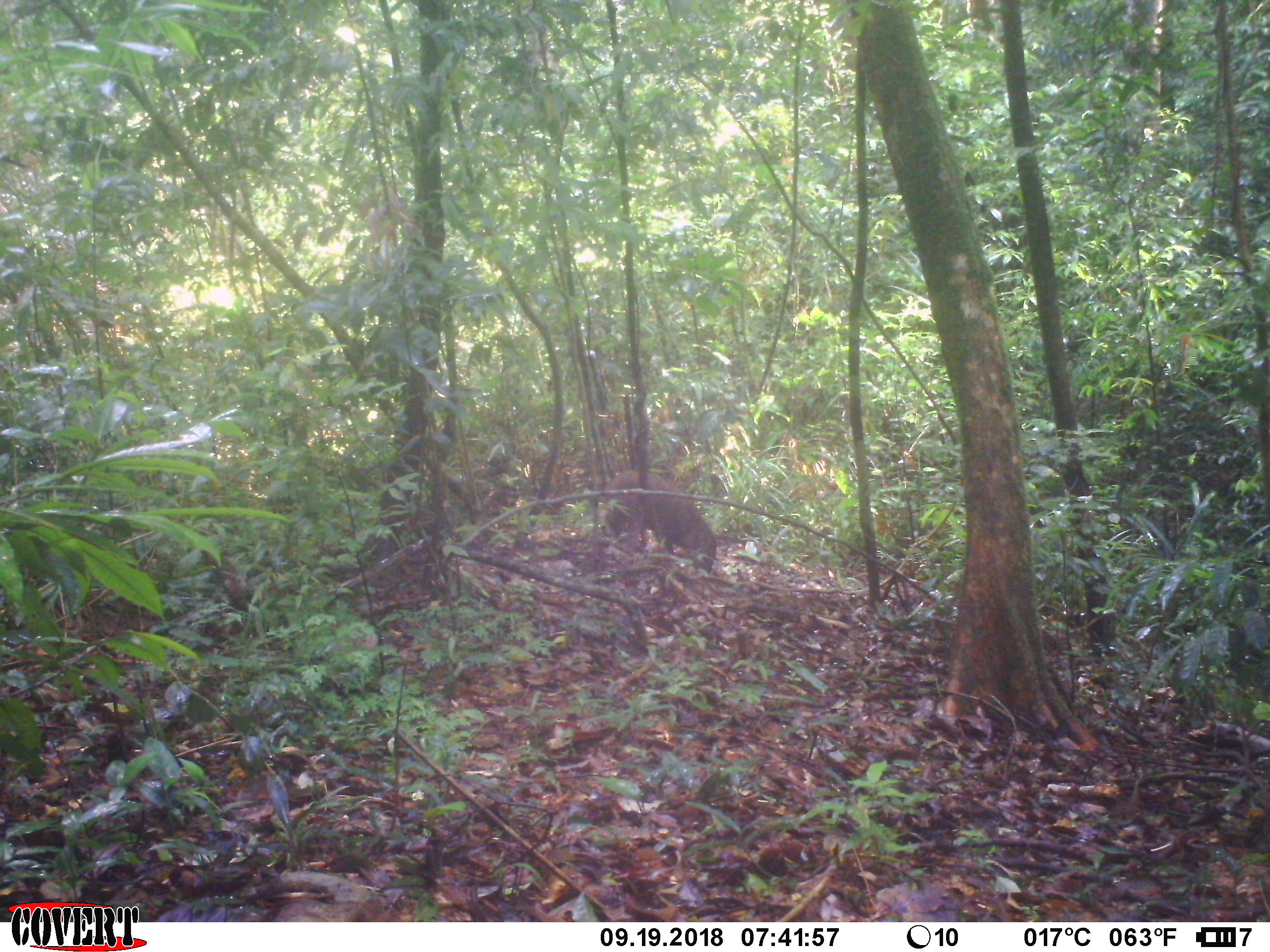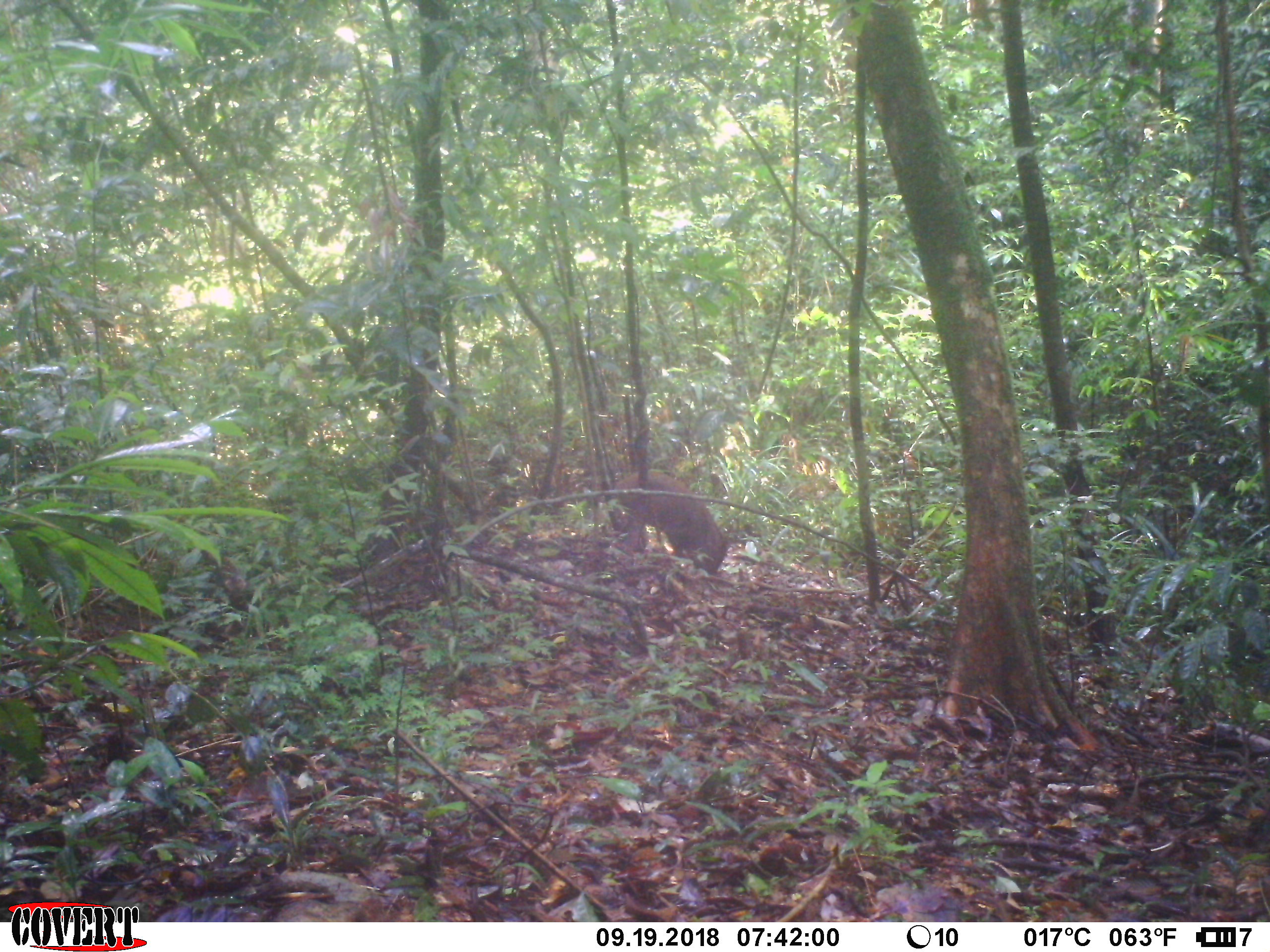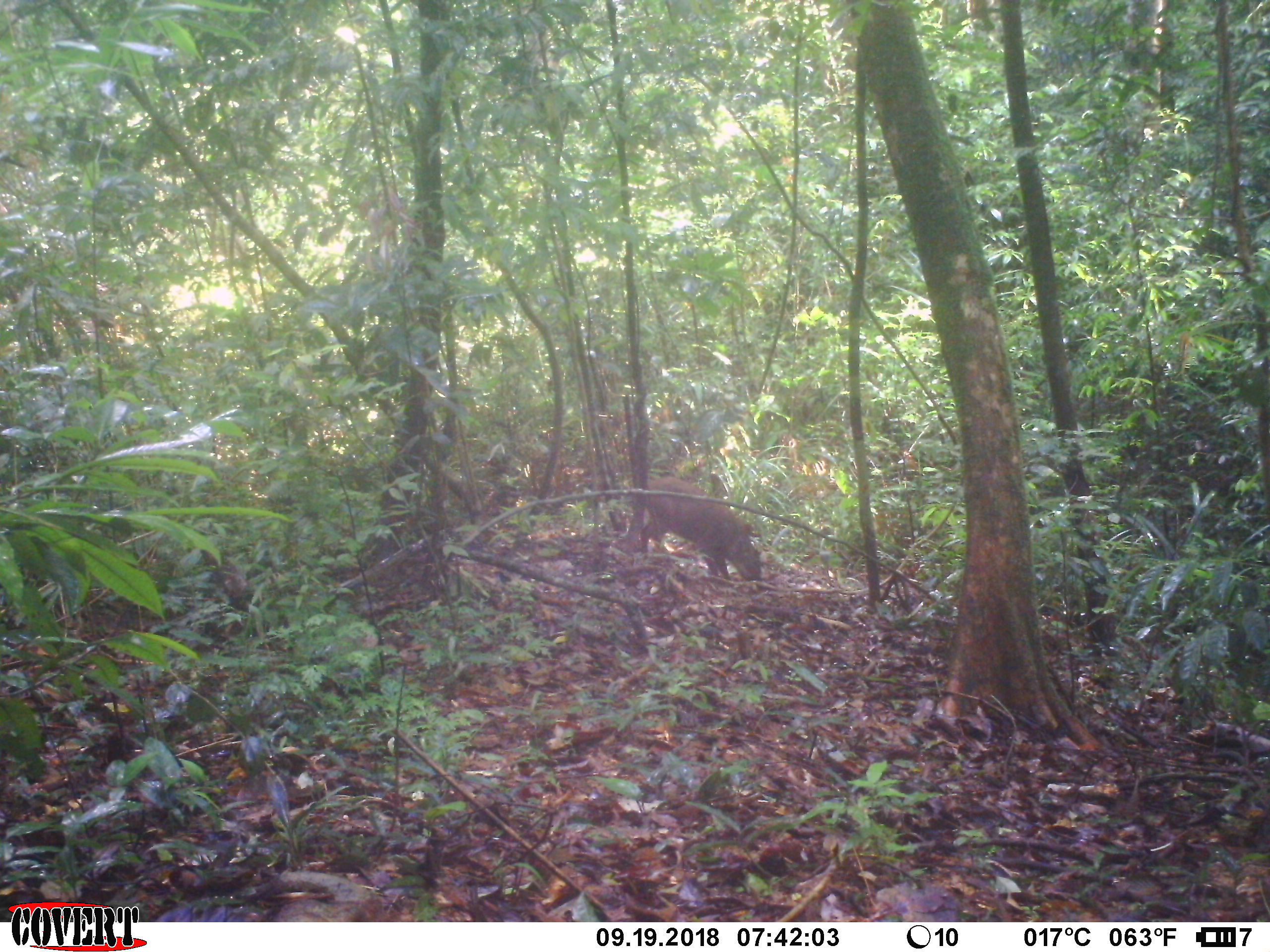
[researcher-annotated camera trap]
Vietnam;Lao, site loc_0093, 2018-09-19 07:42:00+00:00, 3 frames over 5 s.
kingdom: Animalia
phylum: Chordata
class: Mammalia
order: Artiodactyla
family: Suidae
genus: Sus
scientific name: Sus scrofa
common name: eurasian wild pig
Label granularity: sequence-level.